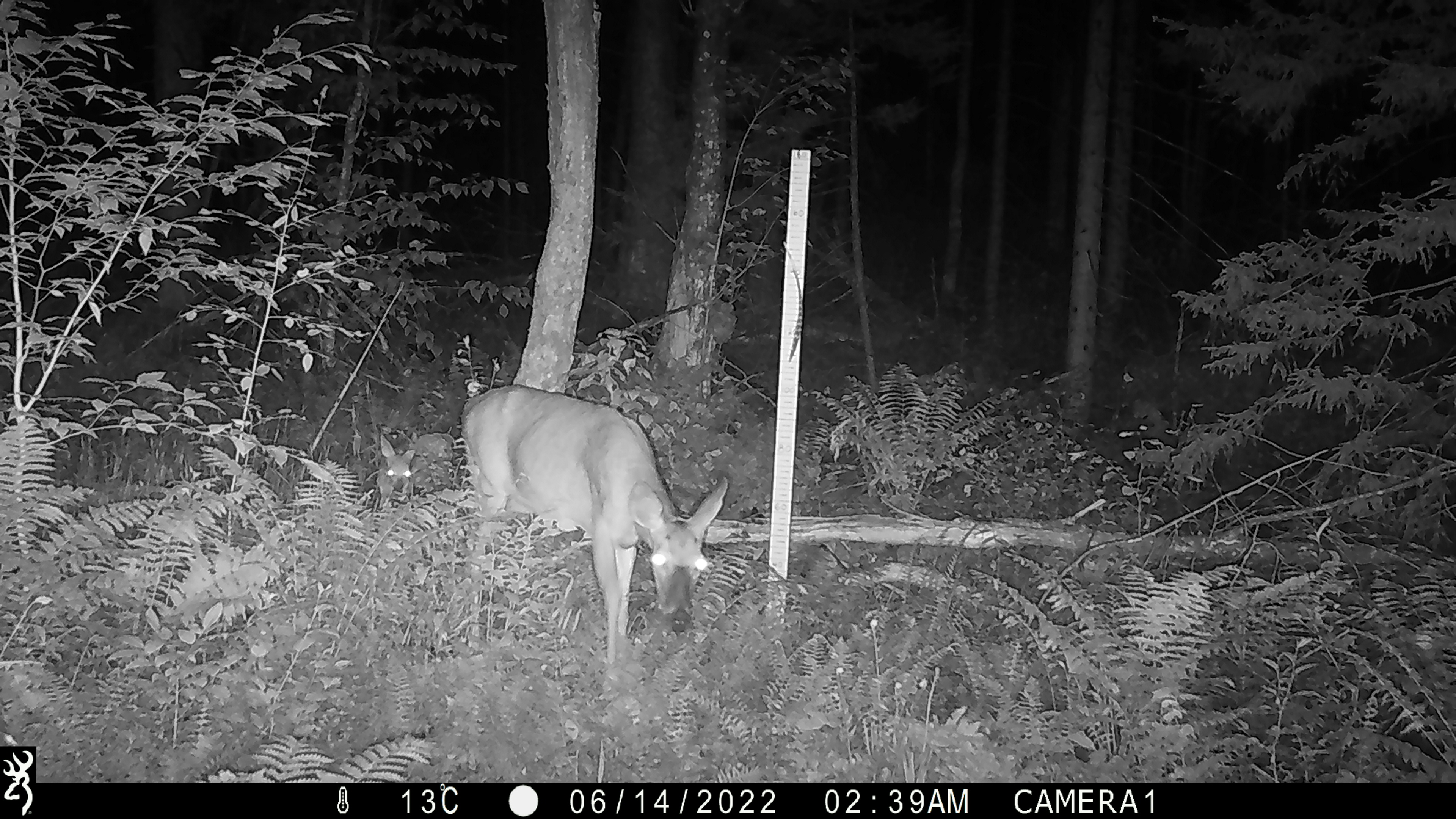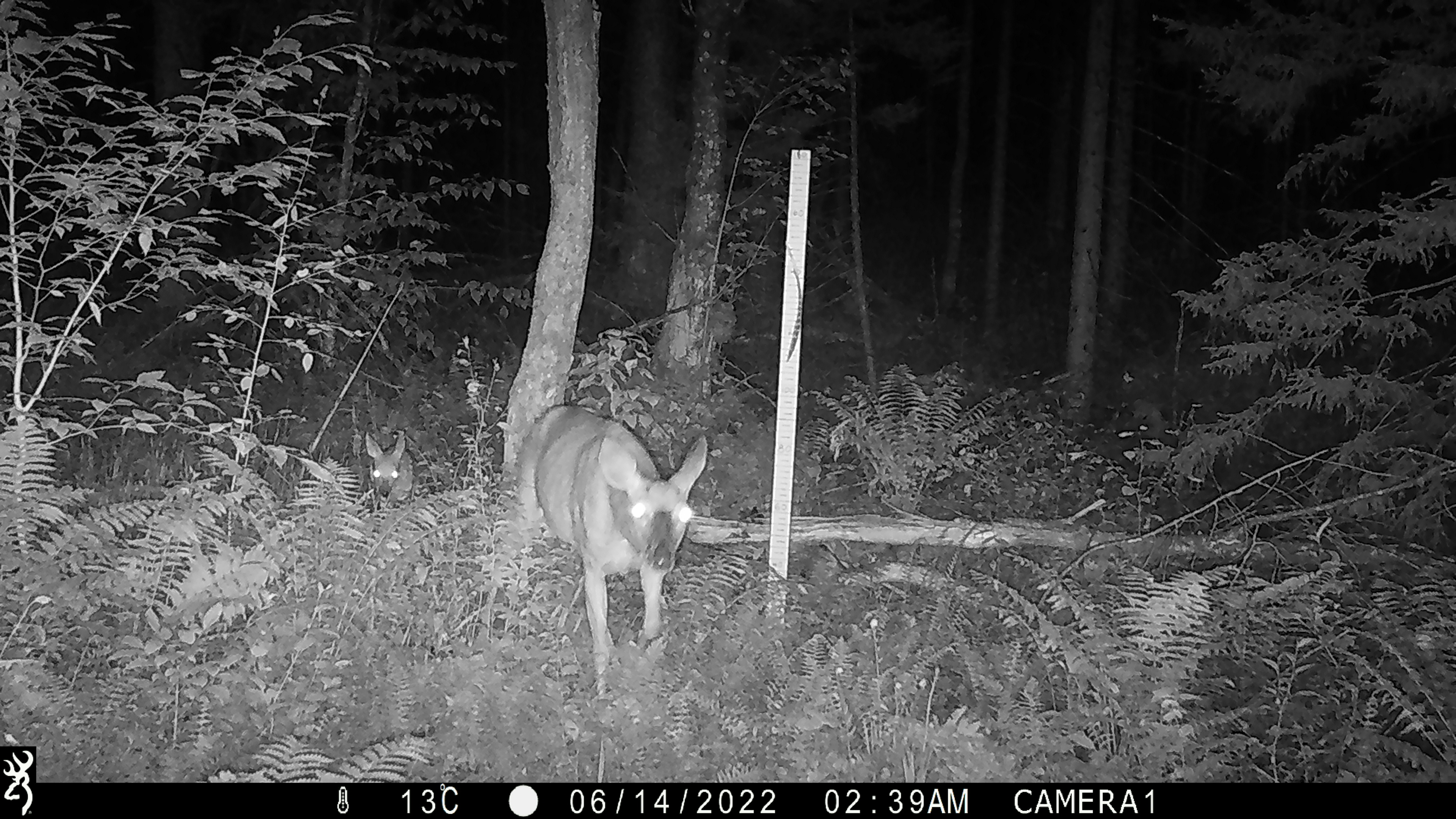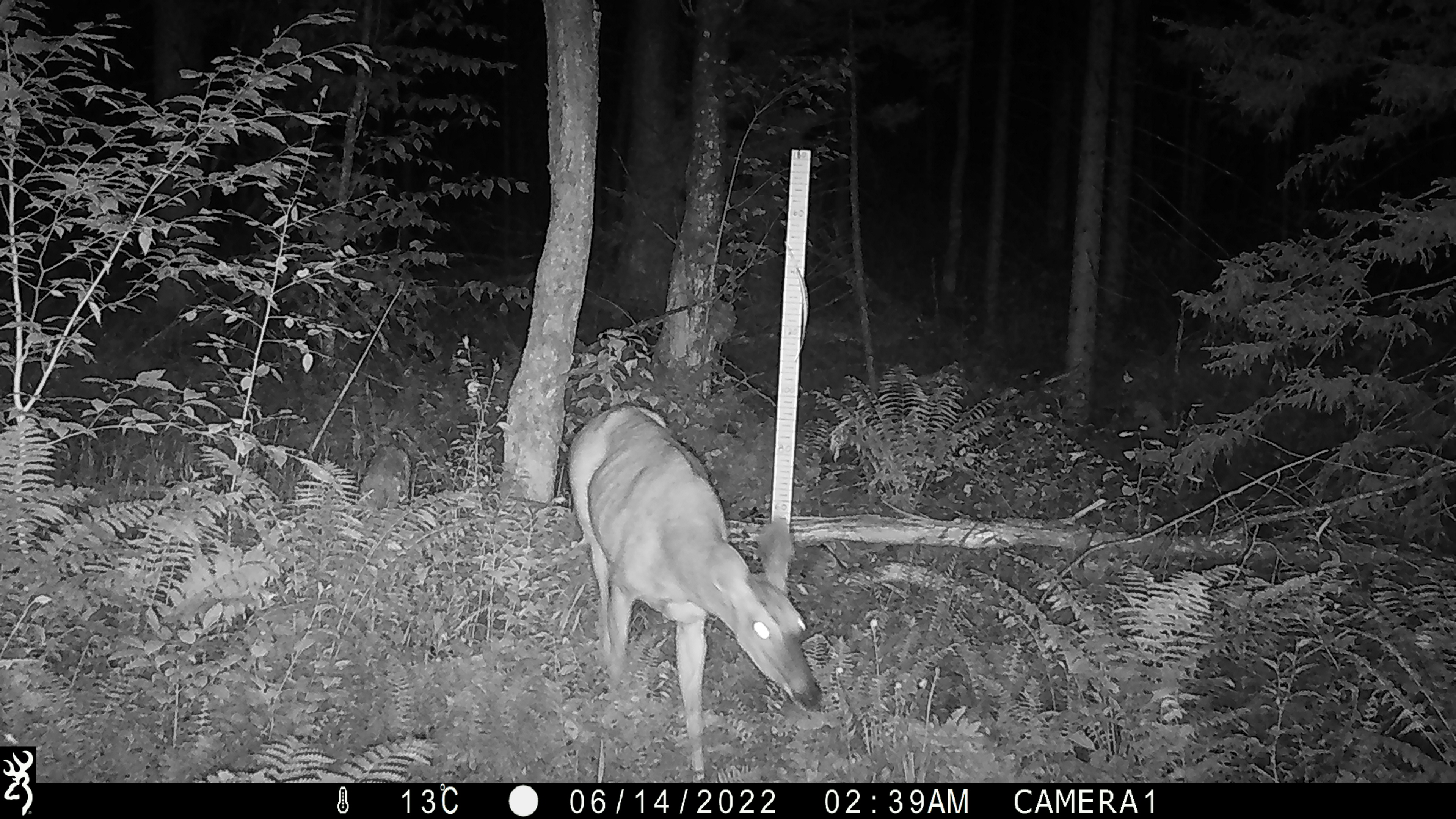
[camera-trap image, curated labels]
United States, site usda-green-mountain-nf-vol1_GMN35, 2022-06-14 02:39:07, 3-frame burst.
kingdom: Animalia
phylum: Chordata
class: Mammalia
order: Artiodactyla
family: Cervidae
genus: Odocoileus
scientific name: Odocoileus virginianus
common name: white-tailed deer